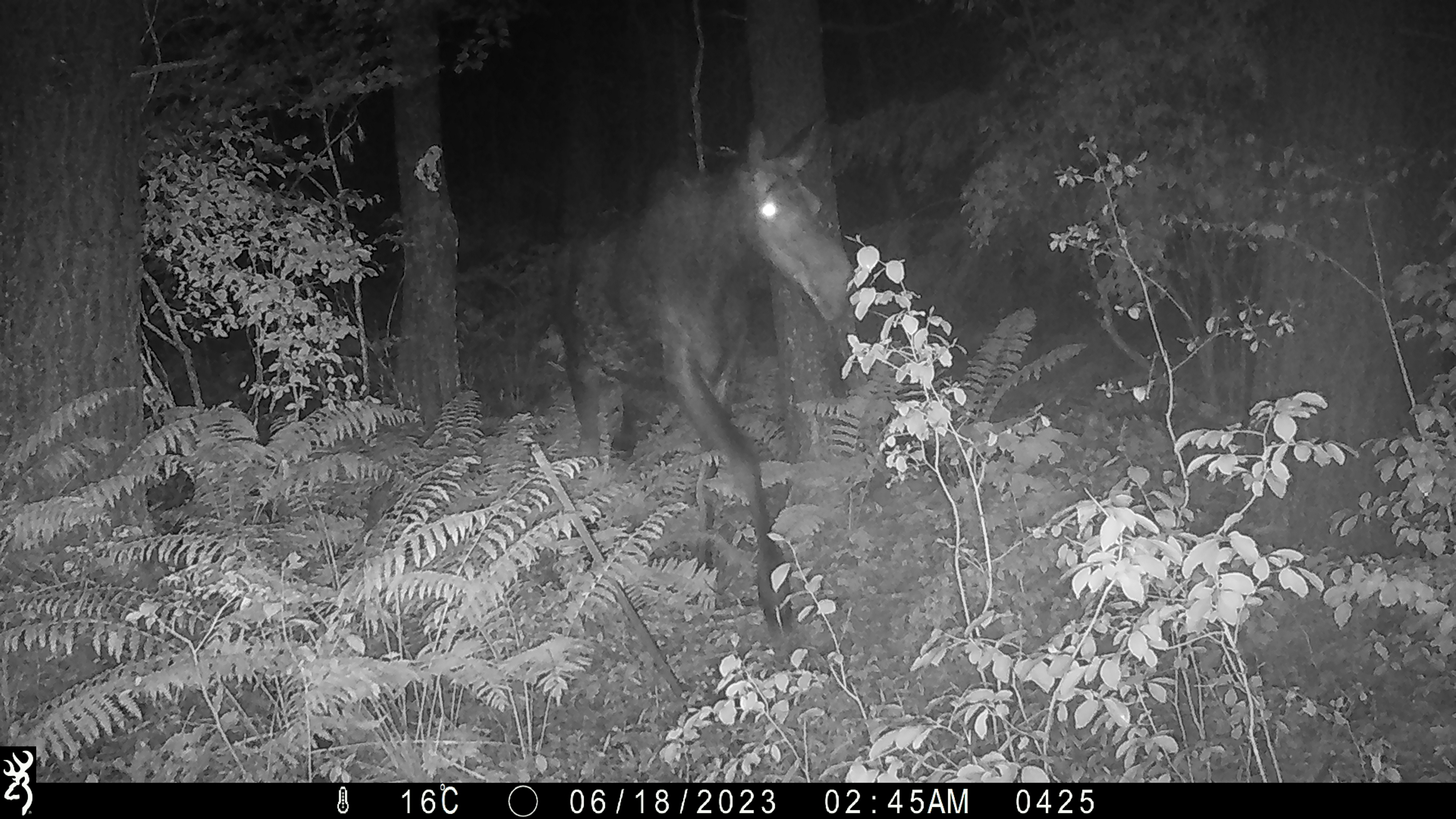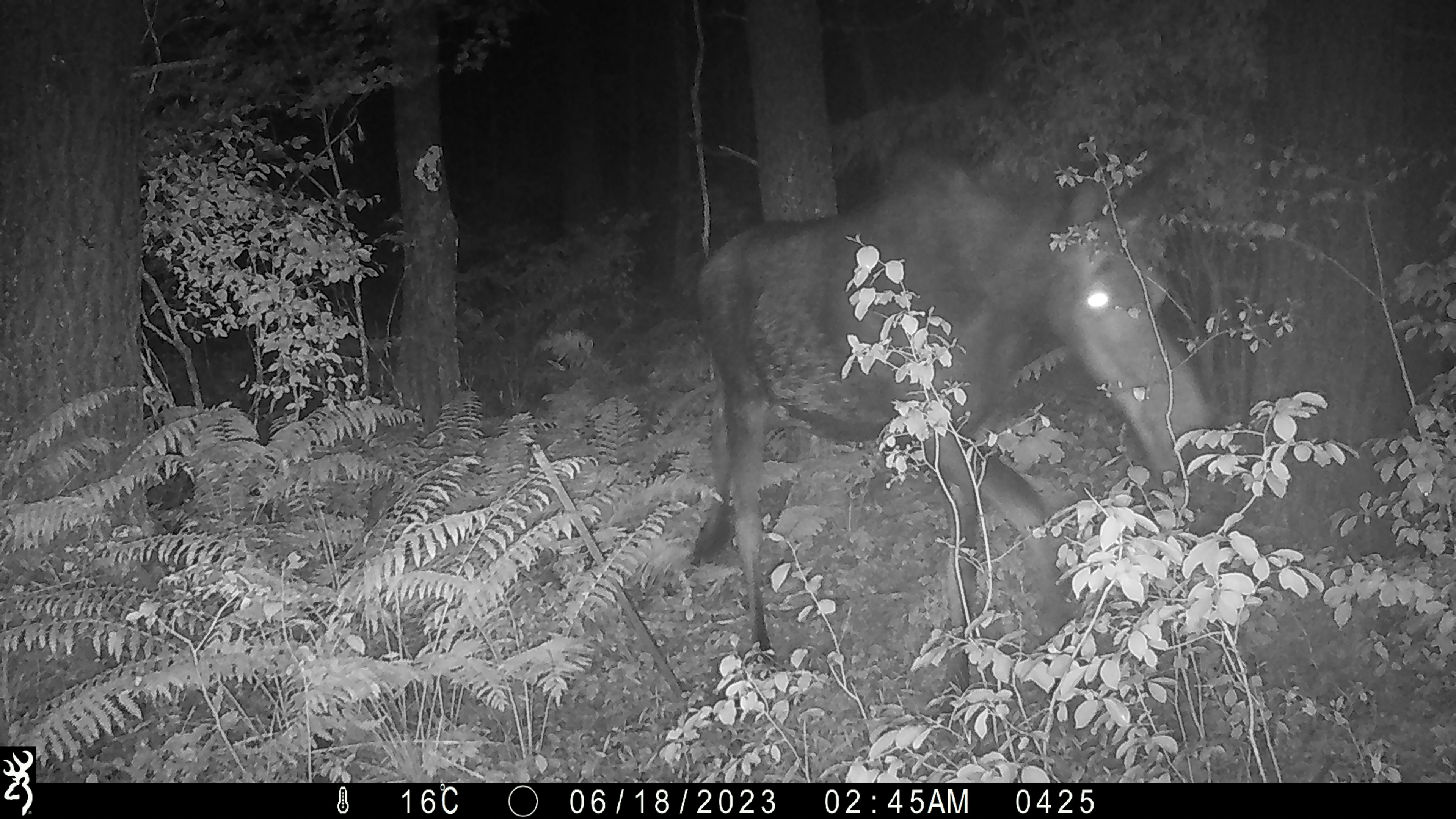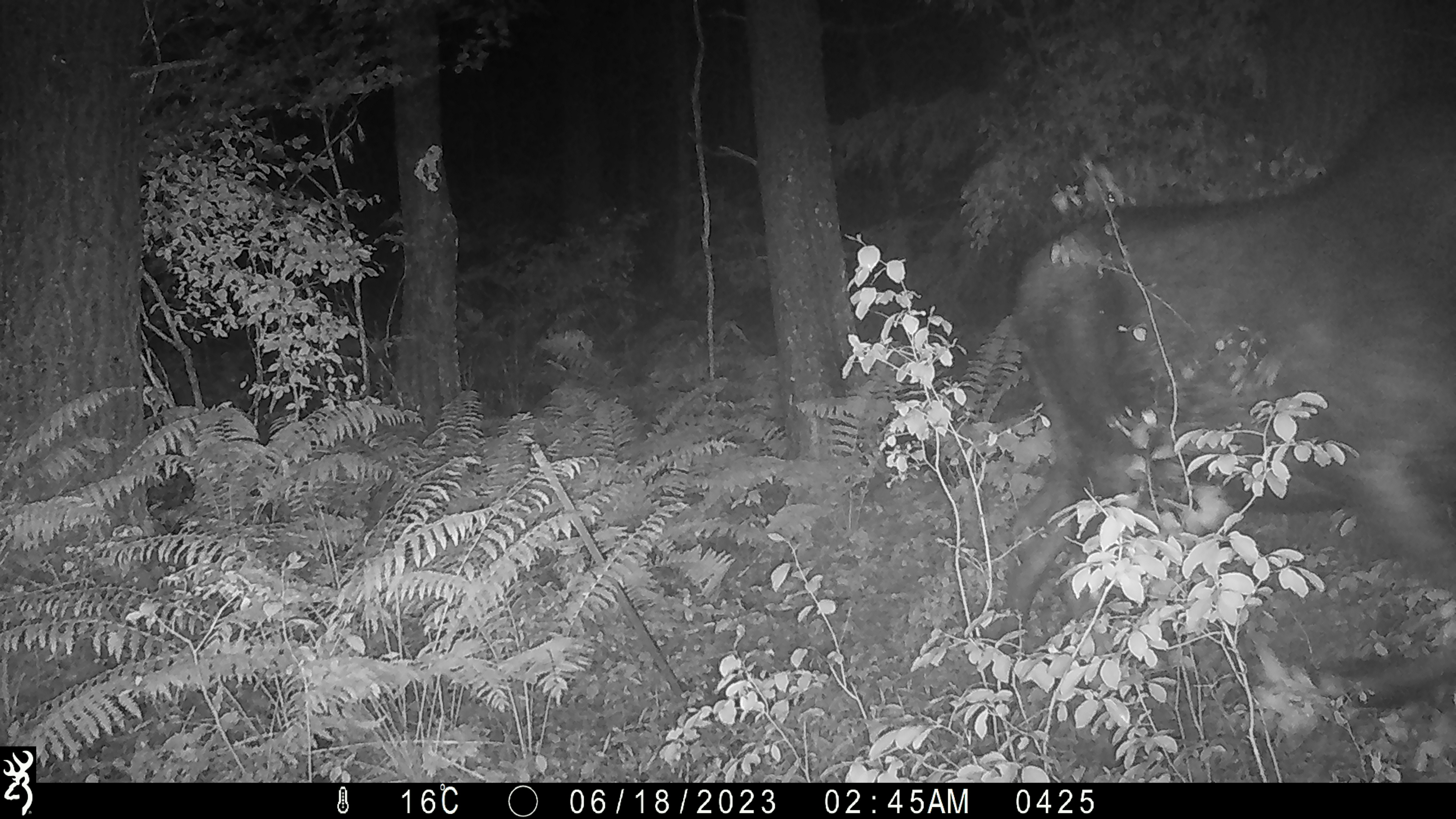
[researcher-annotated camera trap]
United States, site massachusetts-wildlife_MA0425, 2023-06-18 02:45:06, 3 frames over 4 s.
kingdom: Animalia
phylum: Chordata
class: Mammalia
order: Artiodactyla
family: Cervidae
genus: Alces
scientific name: Alces alces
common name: moose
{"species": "moose (Alces alces)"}